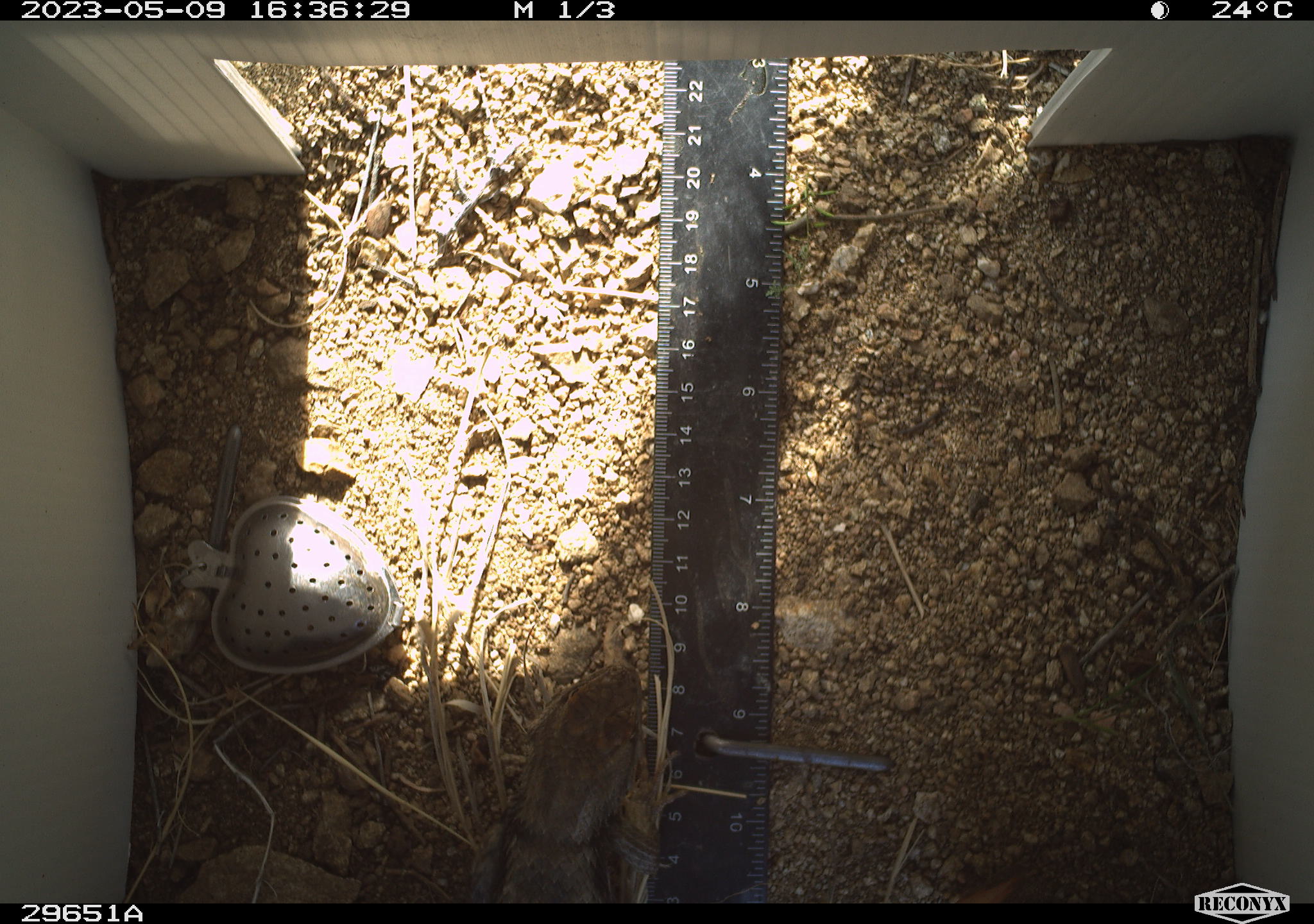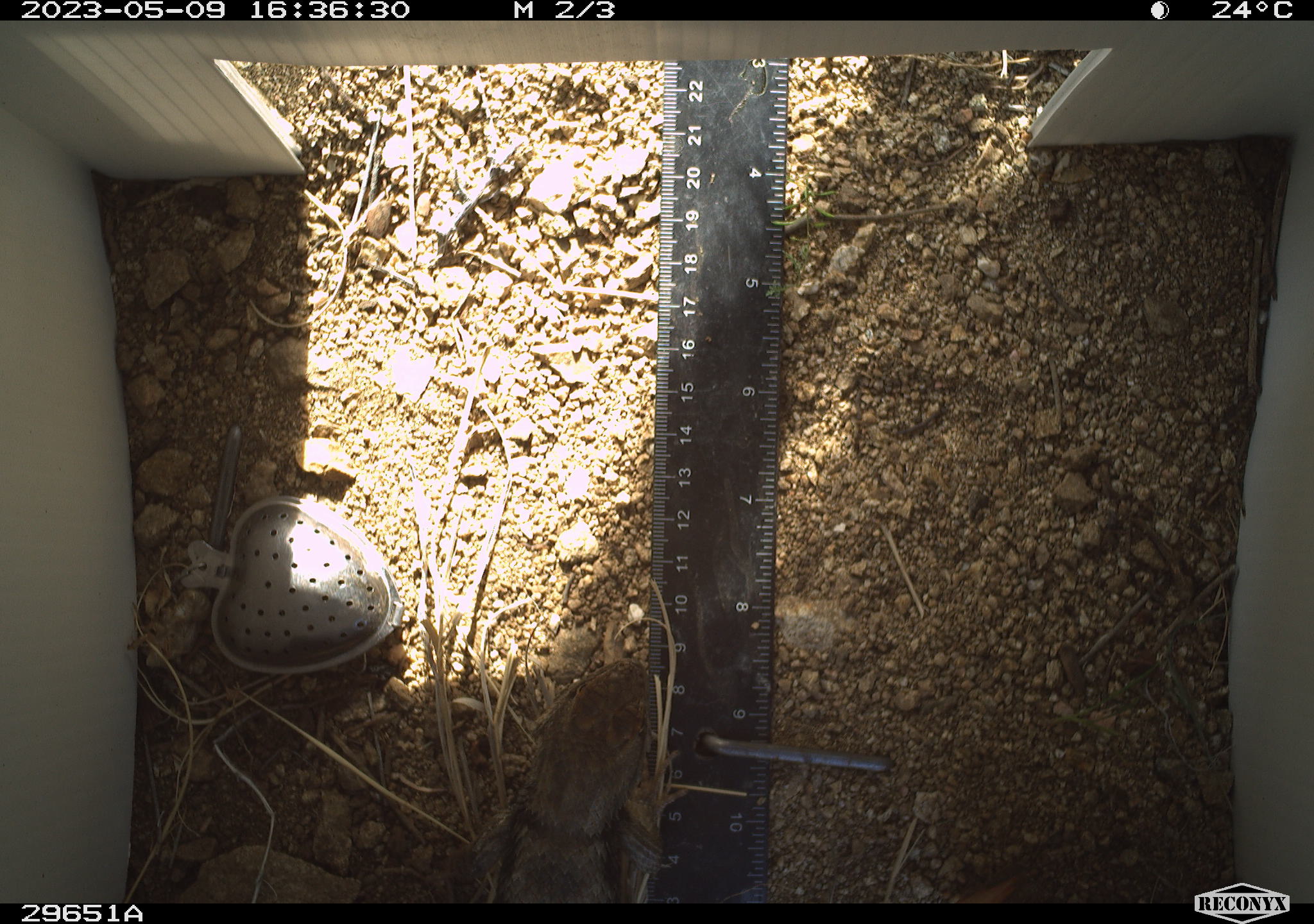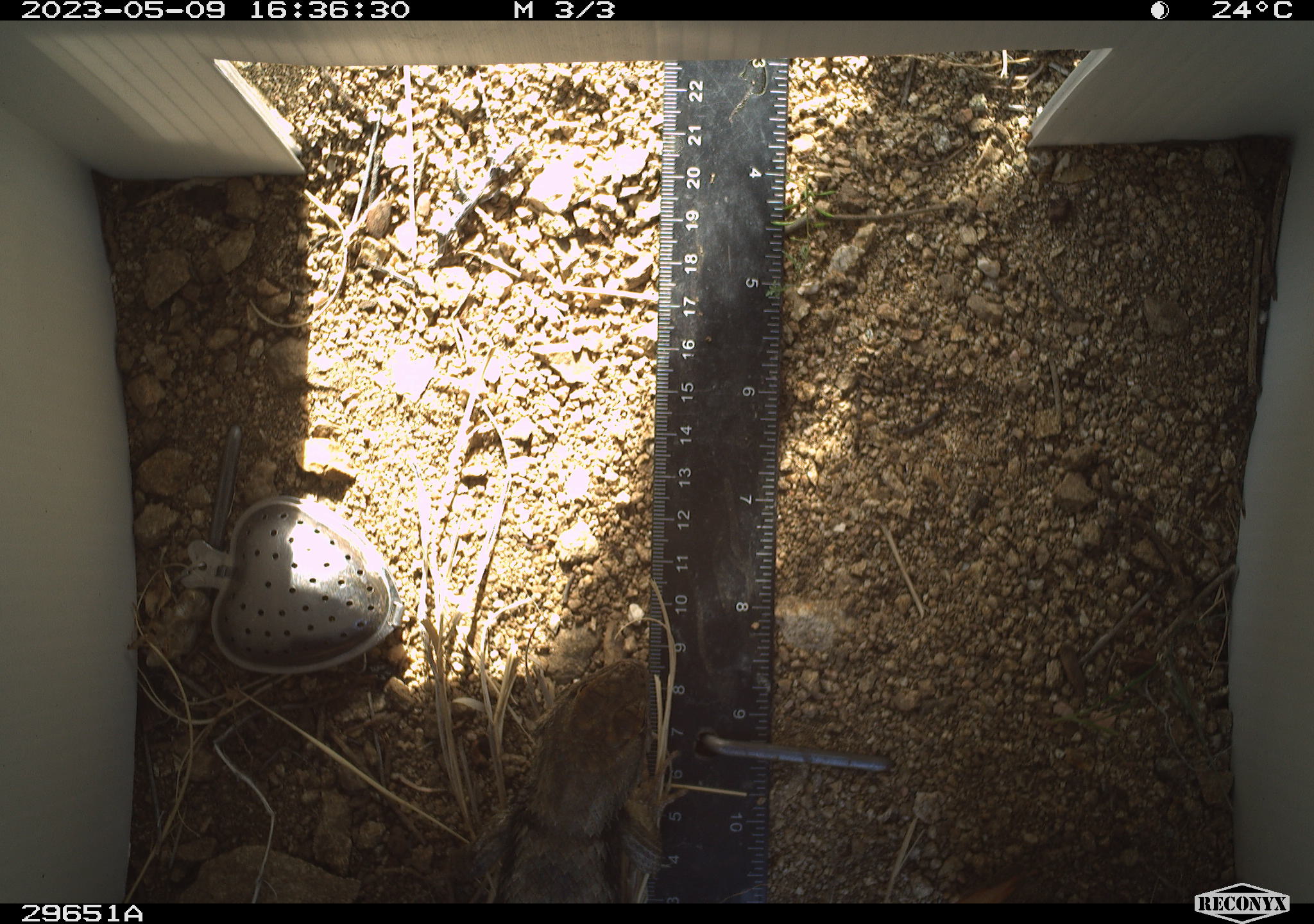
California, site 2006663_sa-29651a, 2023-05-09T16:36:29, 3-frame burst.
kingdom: Animalia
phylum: Chordata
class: Reptilia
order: Squamata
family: Phrynosomatidae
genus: Sceloporus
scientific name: Sceloporus uniformis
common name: yellow-backed spiny lizard